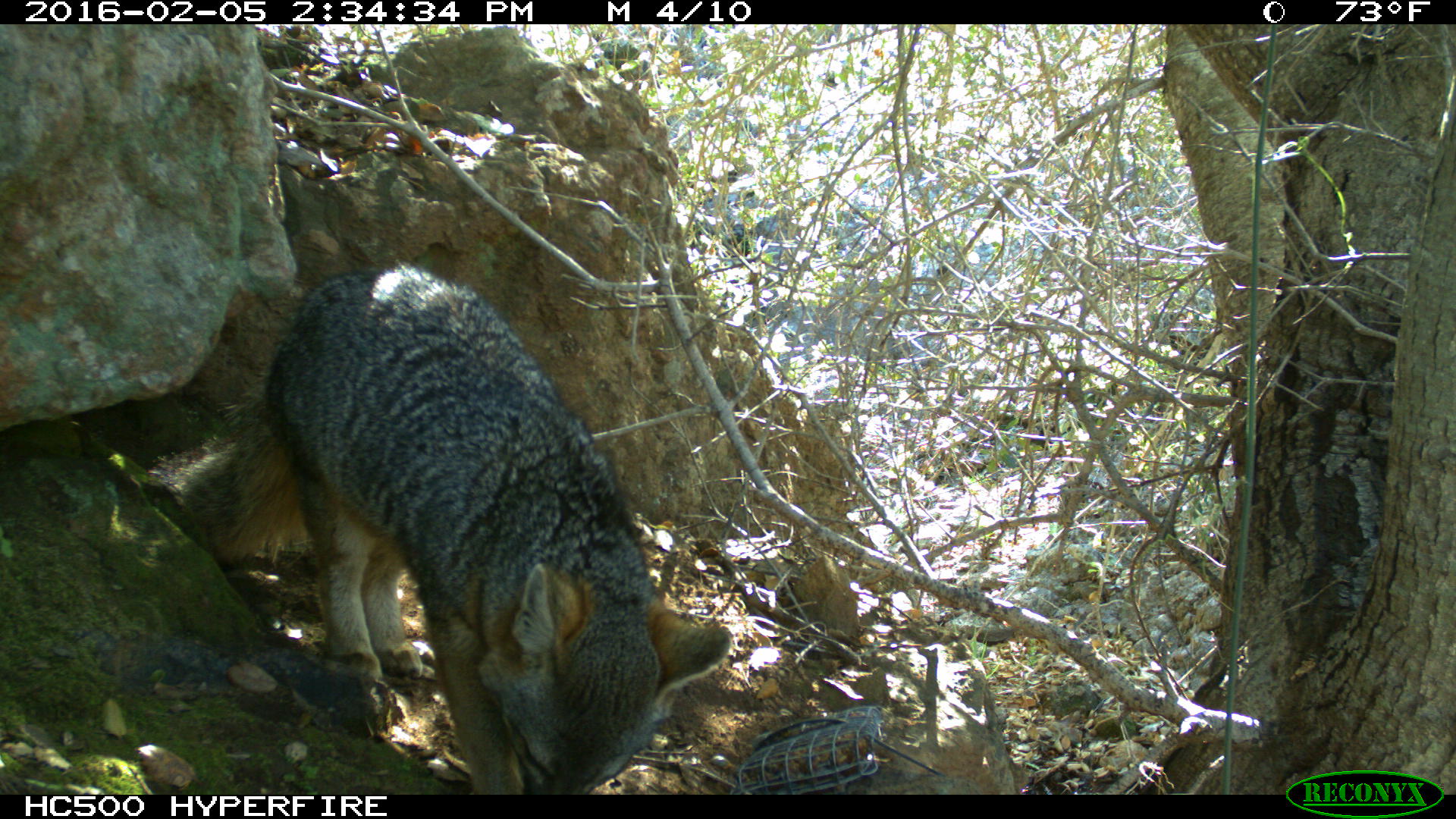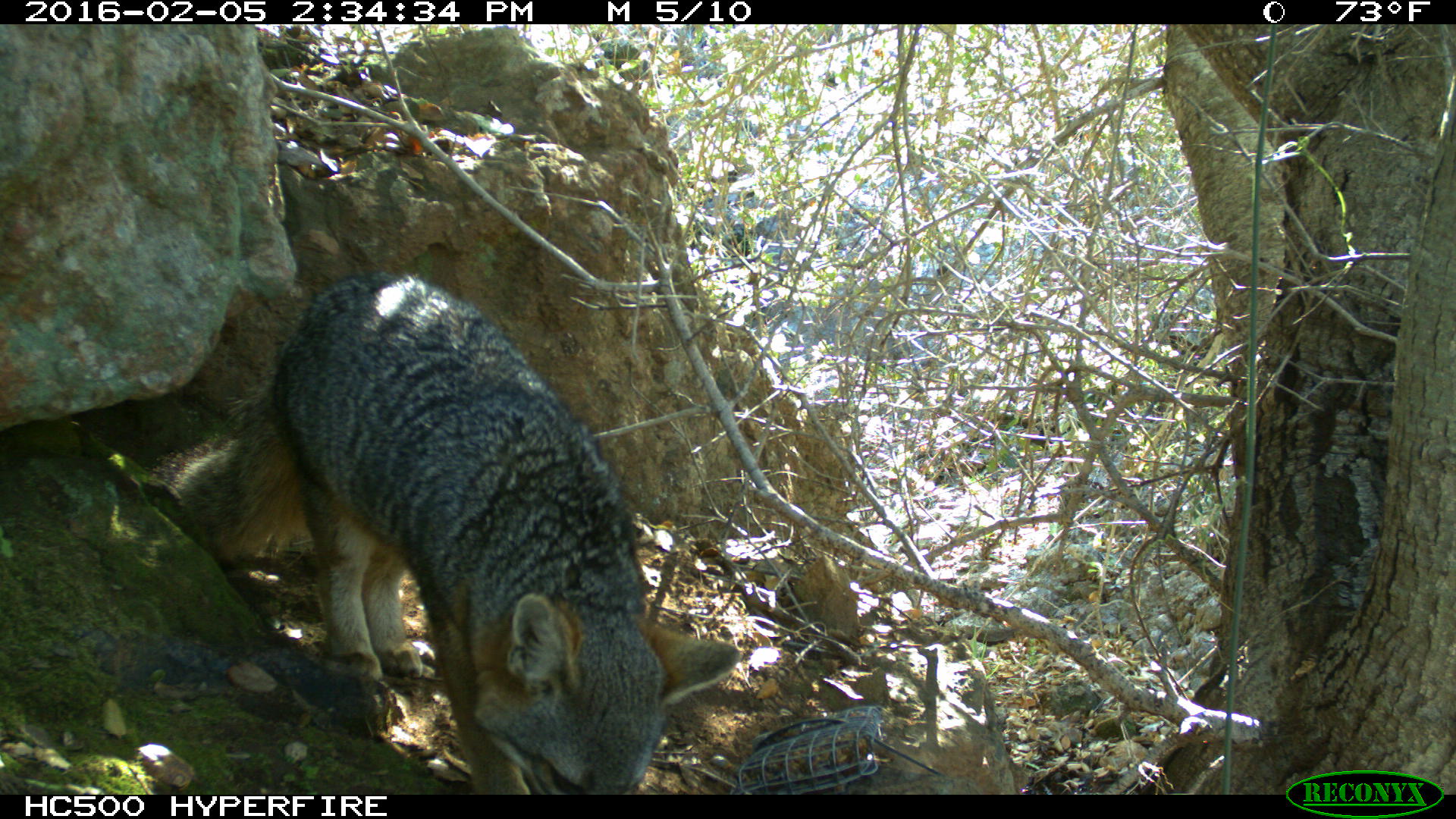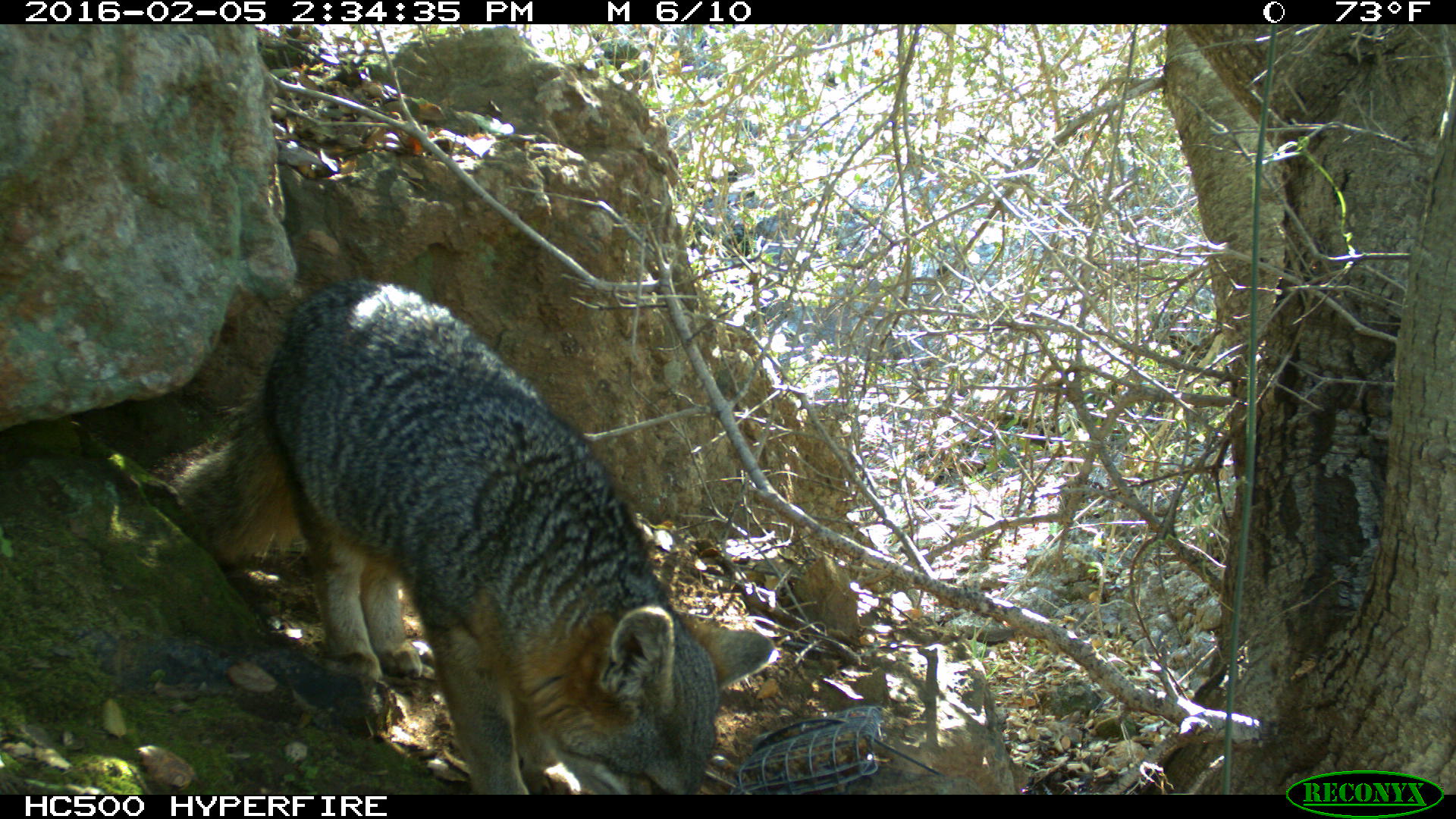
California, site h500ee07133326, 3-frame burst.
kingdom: Animalia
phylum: Chordata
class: Mammalia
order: Carnivora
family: Canidae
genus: Urocyon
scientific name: Urocyon littoralis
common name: island fox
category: fox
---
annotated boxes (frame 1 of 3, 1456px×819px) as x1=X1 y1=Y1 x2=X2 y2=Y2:
fox: x1=148 y1=263 x2=727 y2=795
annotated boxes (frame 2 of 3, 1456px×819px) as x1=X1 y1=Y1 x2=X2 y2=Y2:
fox: x1=151 y1=268 x2=739 y2=794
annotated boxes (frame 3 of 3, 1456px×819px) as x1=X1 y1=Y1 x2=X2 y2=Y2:
fox: x1=153 y1=282 x2=775 y2=794